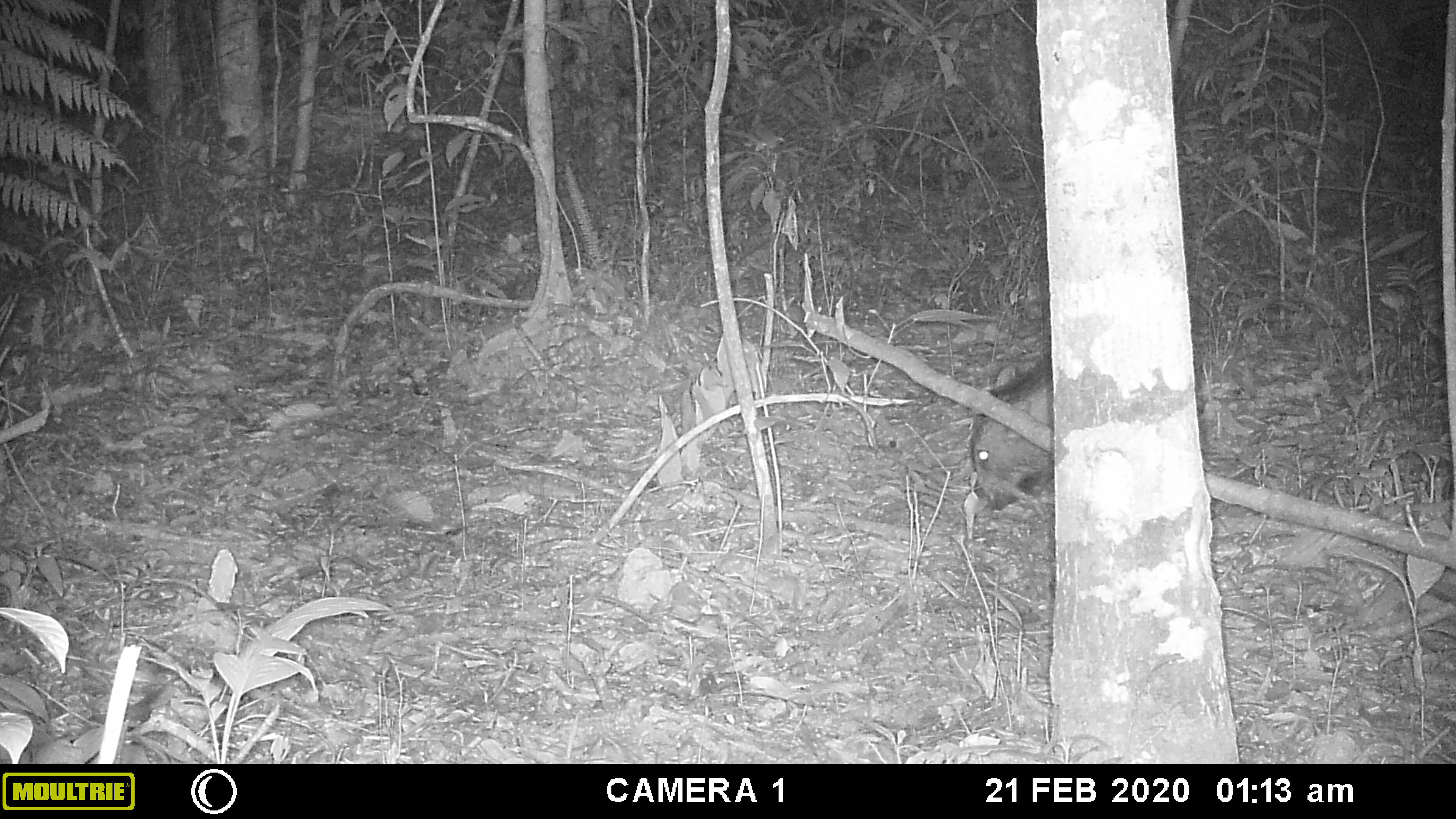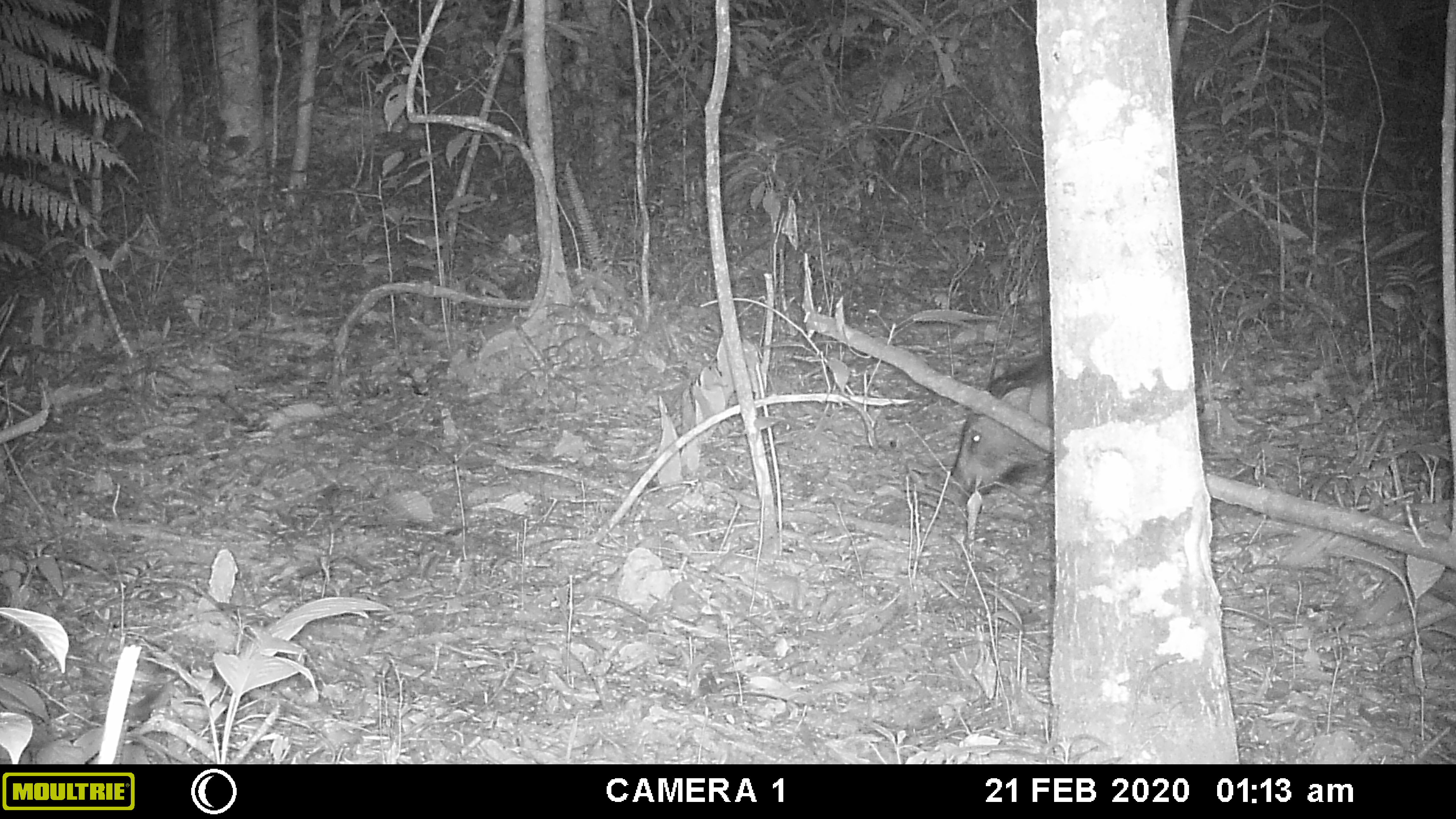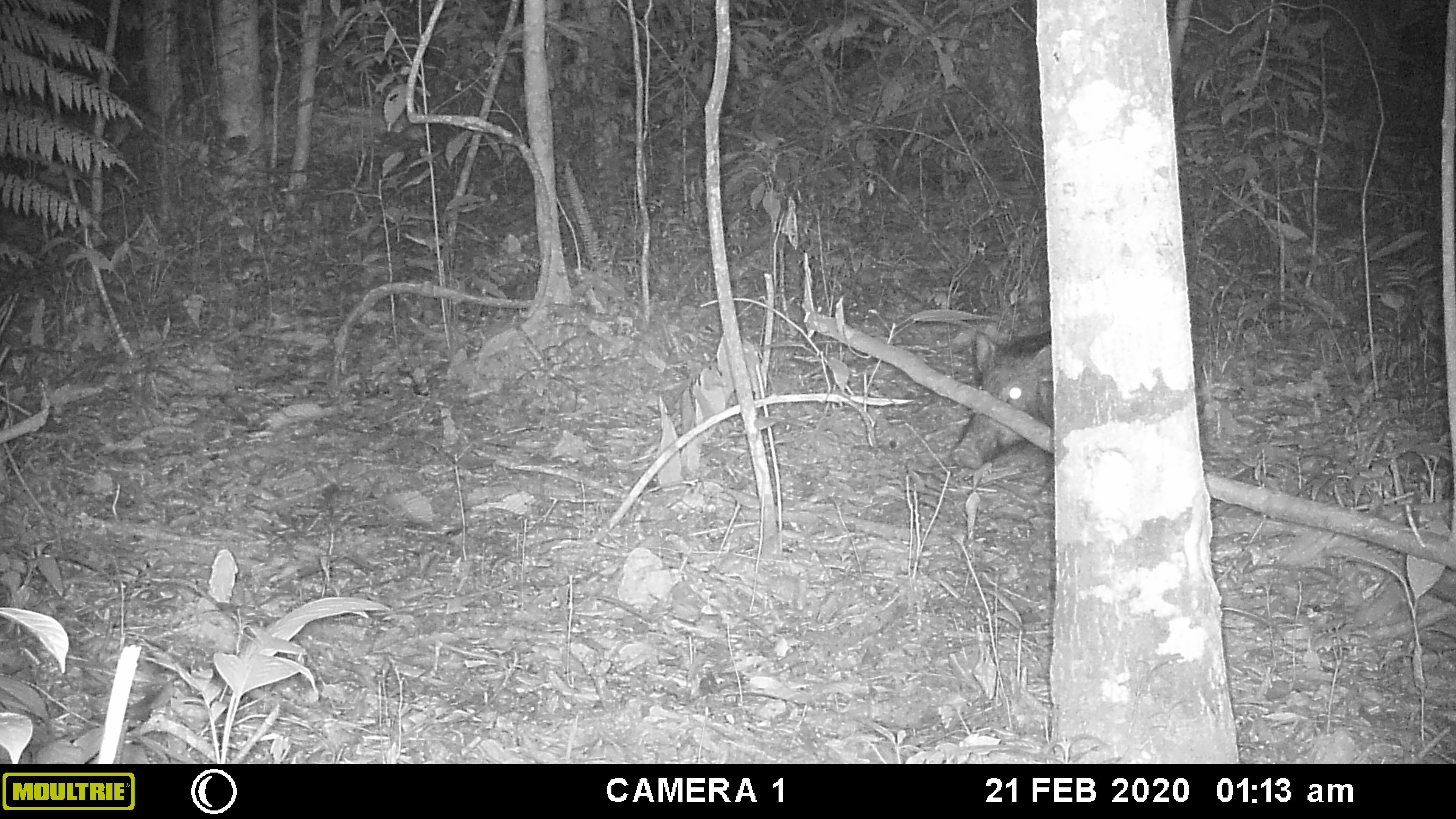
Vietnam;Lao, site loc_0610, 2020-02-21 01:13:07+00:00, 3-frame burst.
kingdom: Animalia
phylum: Chordata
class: Mammalia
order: Artiodactyla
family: Suidae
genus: Sus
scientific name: Sus scrofa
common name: eurasian wild pig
Eurasian wild pig (Sus scrofa). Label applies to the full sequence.